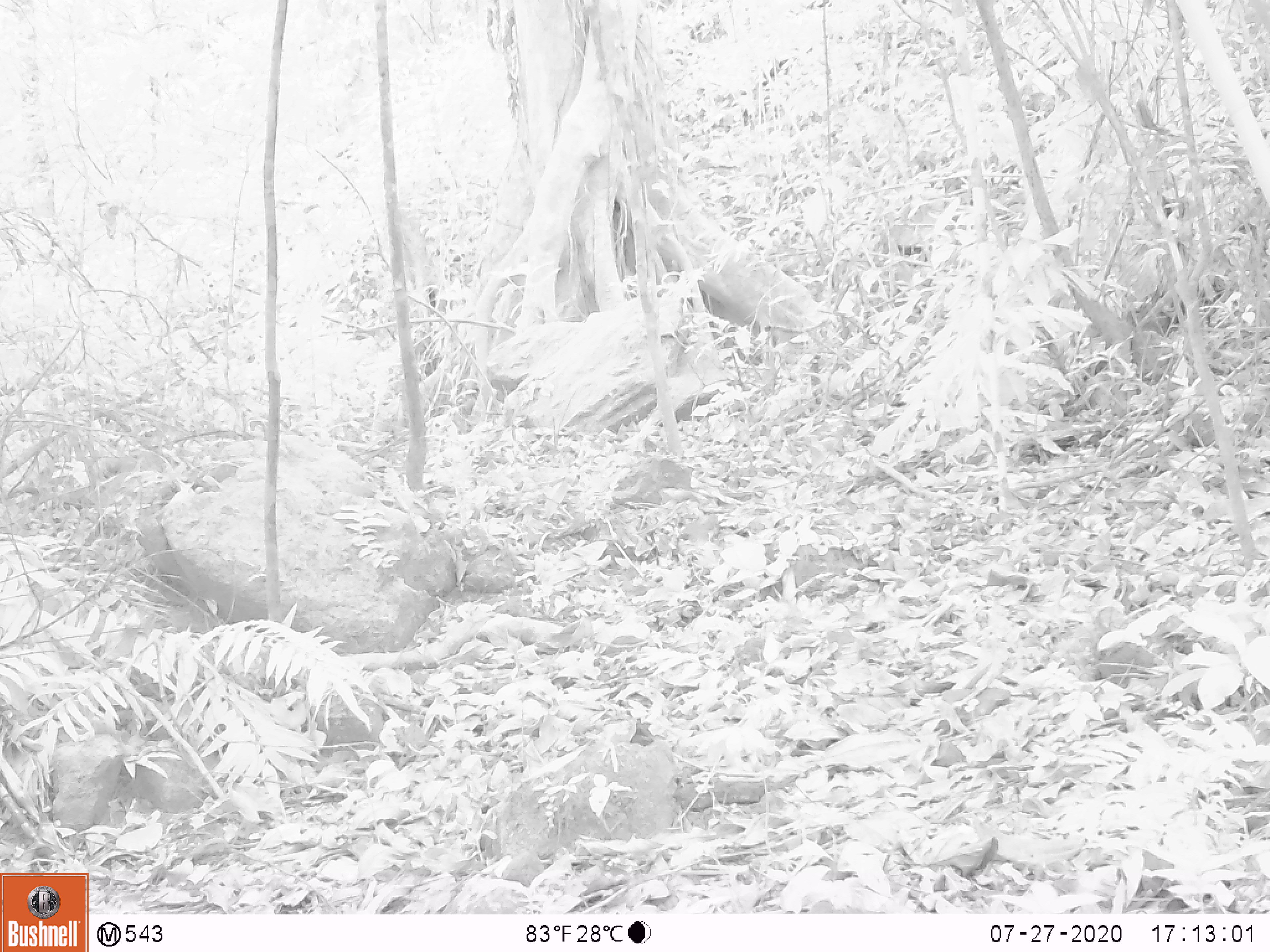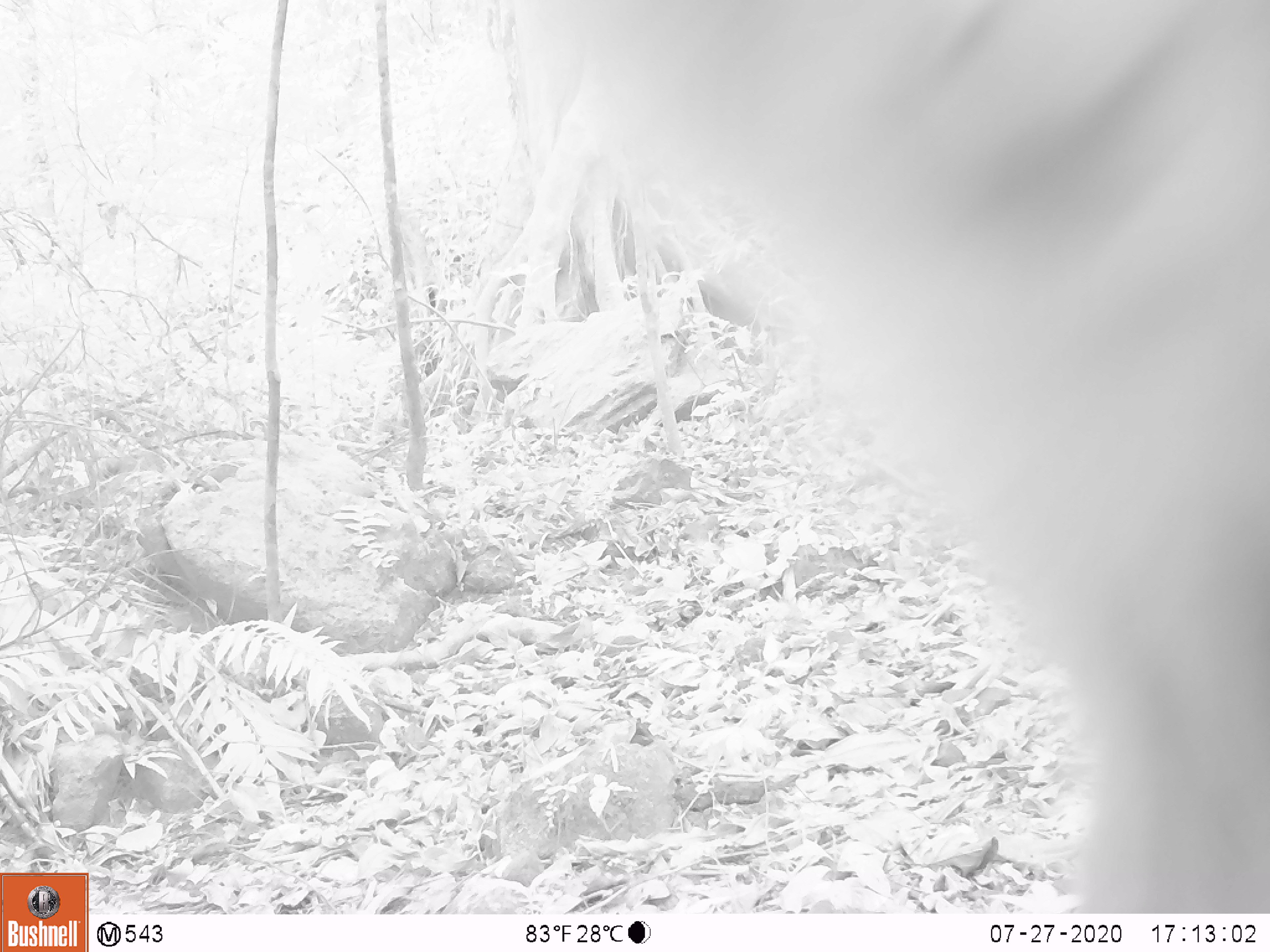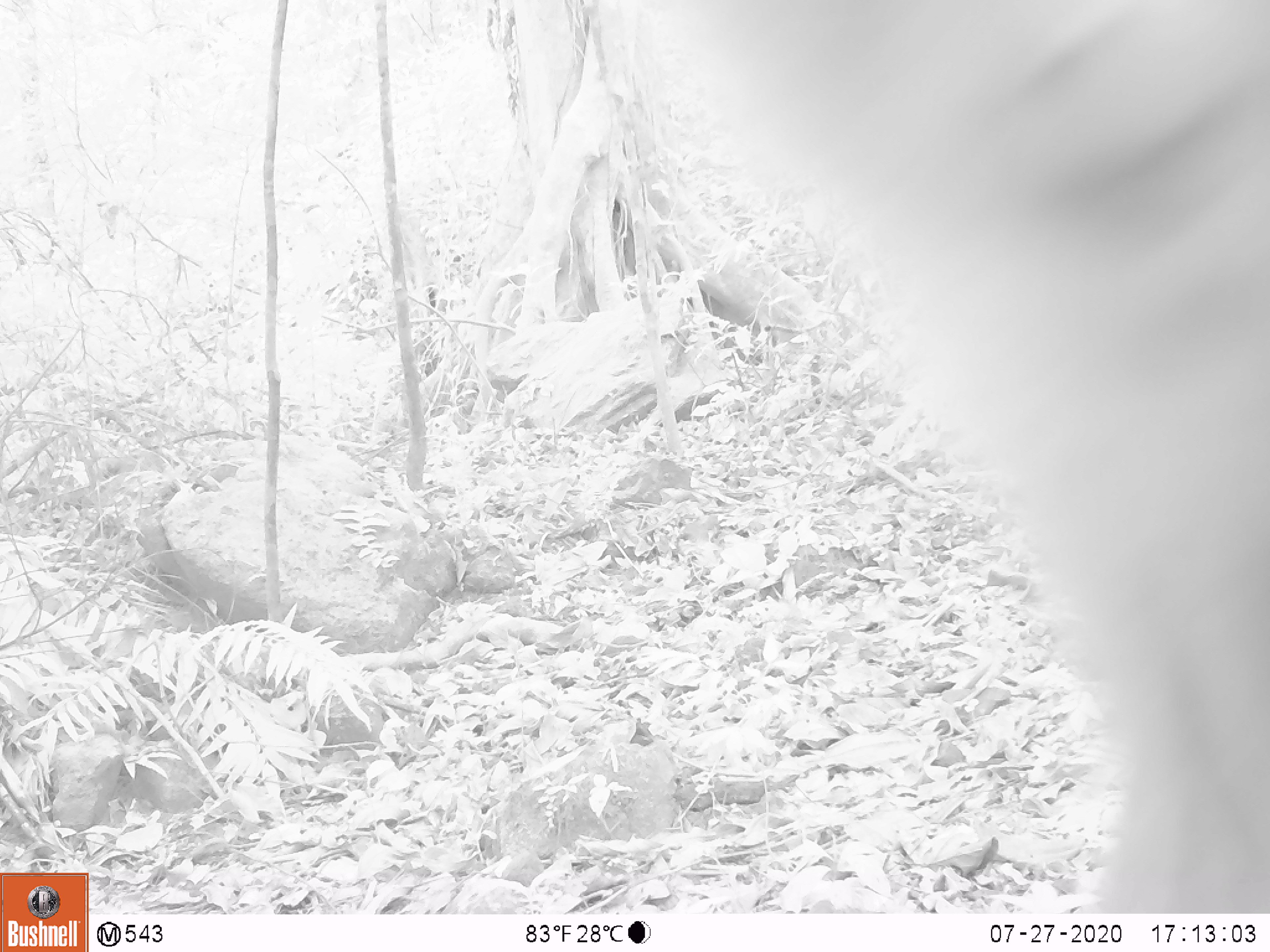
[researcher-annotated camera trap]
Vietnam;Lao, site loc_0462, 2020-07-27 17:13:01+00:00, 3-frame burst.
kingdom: Animalia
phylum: Chordata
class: Mammalia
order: Primates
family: Cercopithecidae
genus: Macaca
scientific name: Macaca nemestrina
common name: pig-tailed macaque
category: pig tailed macaque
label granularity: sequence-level